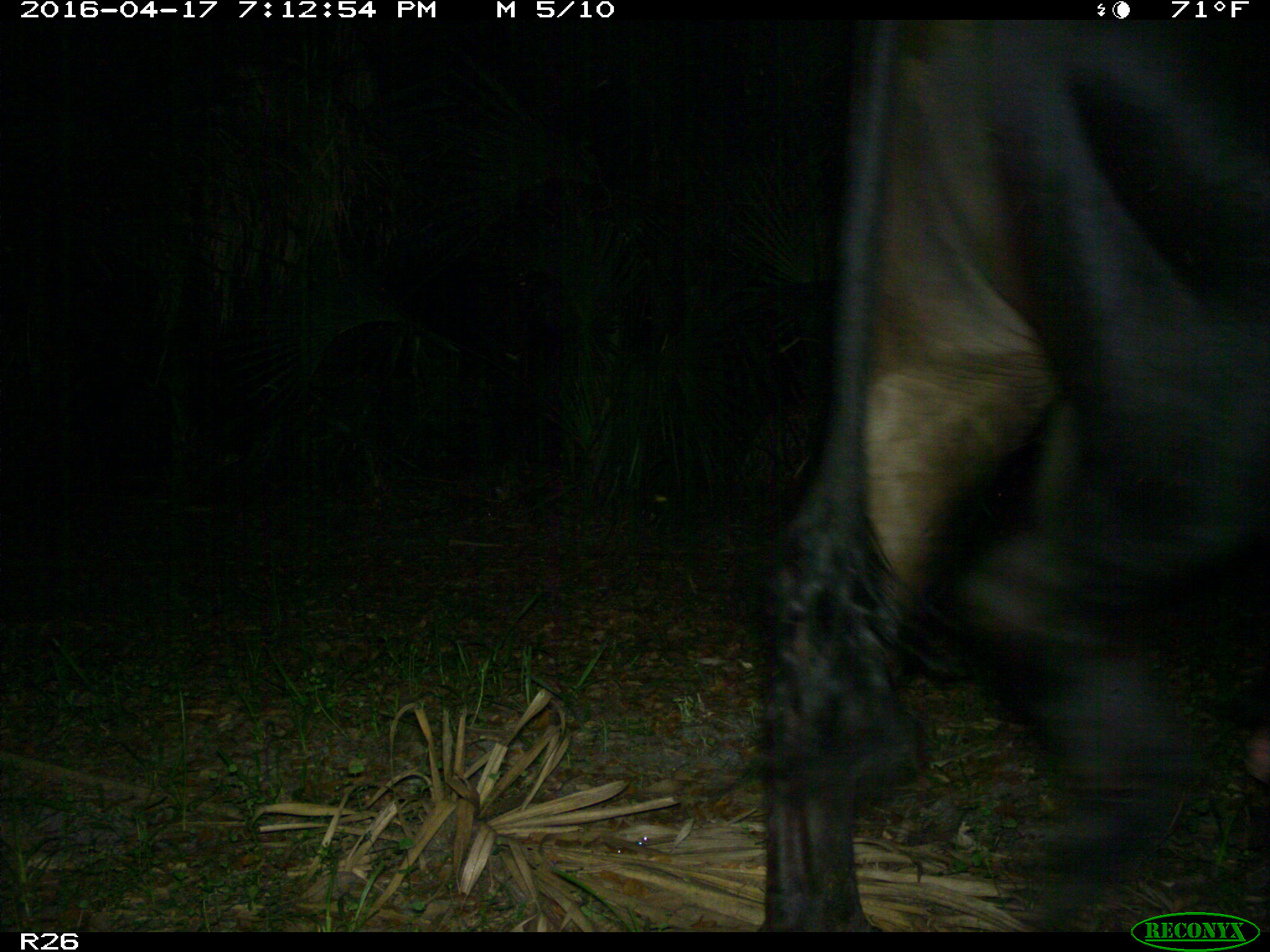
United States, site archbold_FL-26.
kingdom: Animalia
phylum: Chordata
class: Mammalia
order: Artiodactyla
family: Bovidae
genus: Bos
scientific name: Bos taurus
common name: domestic cow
Bos taurus (domestic cow).